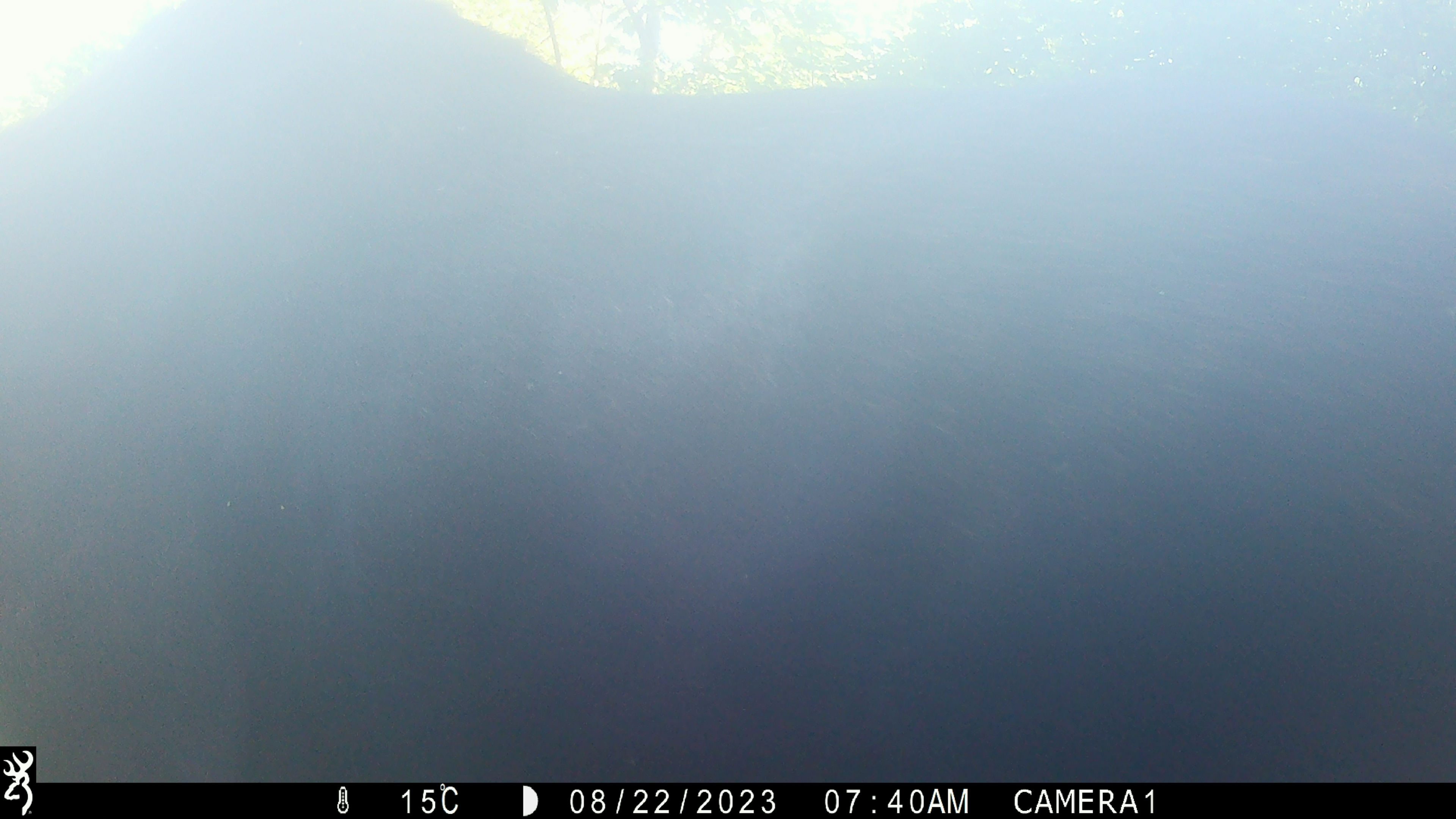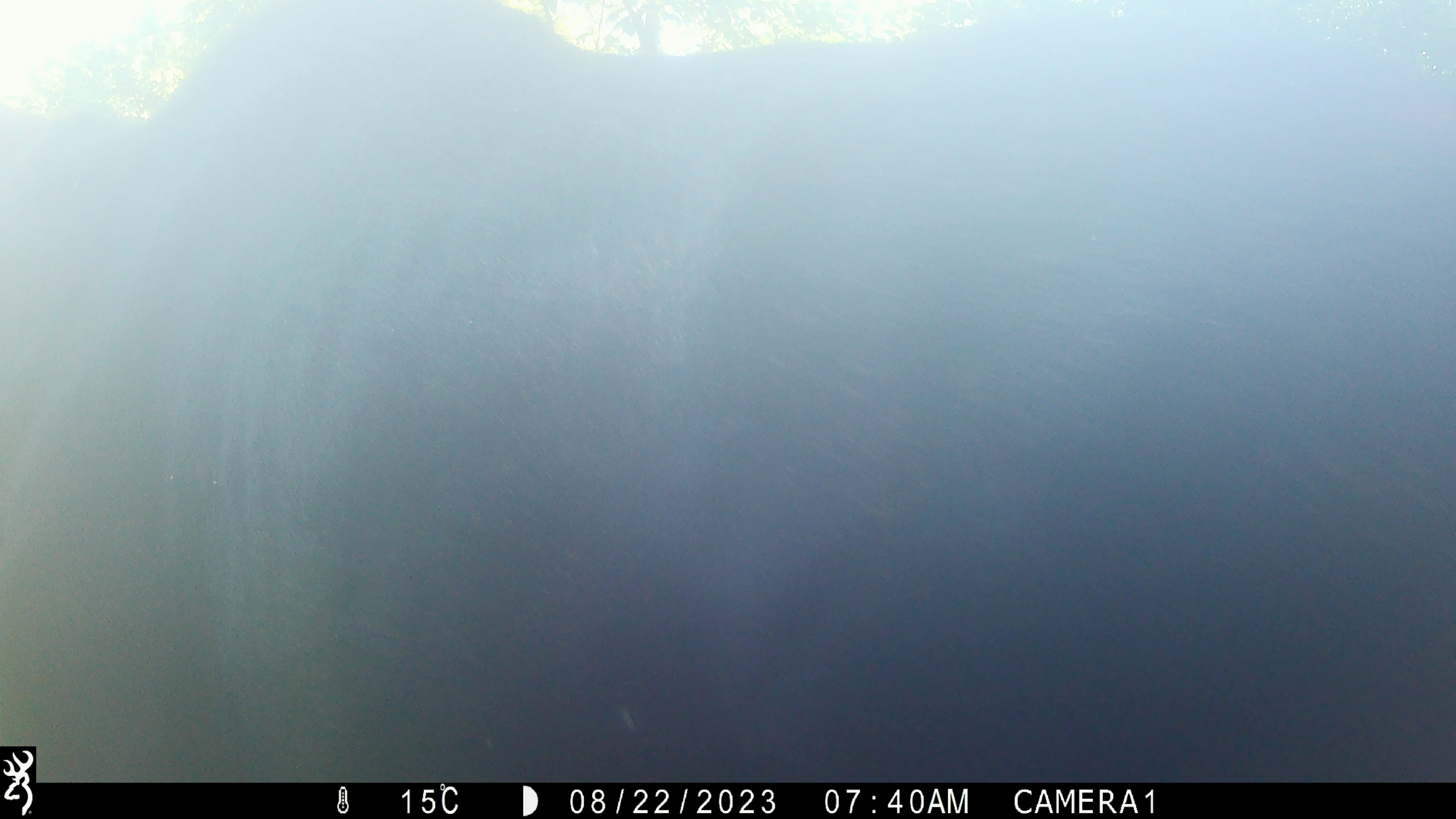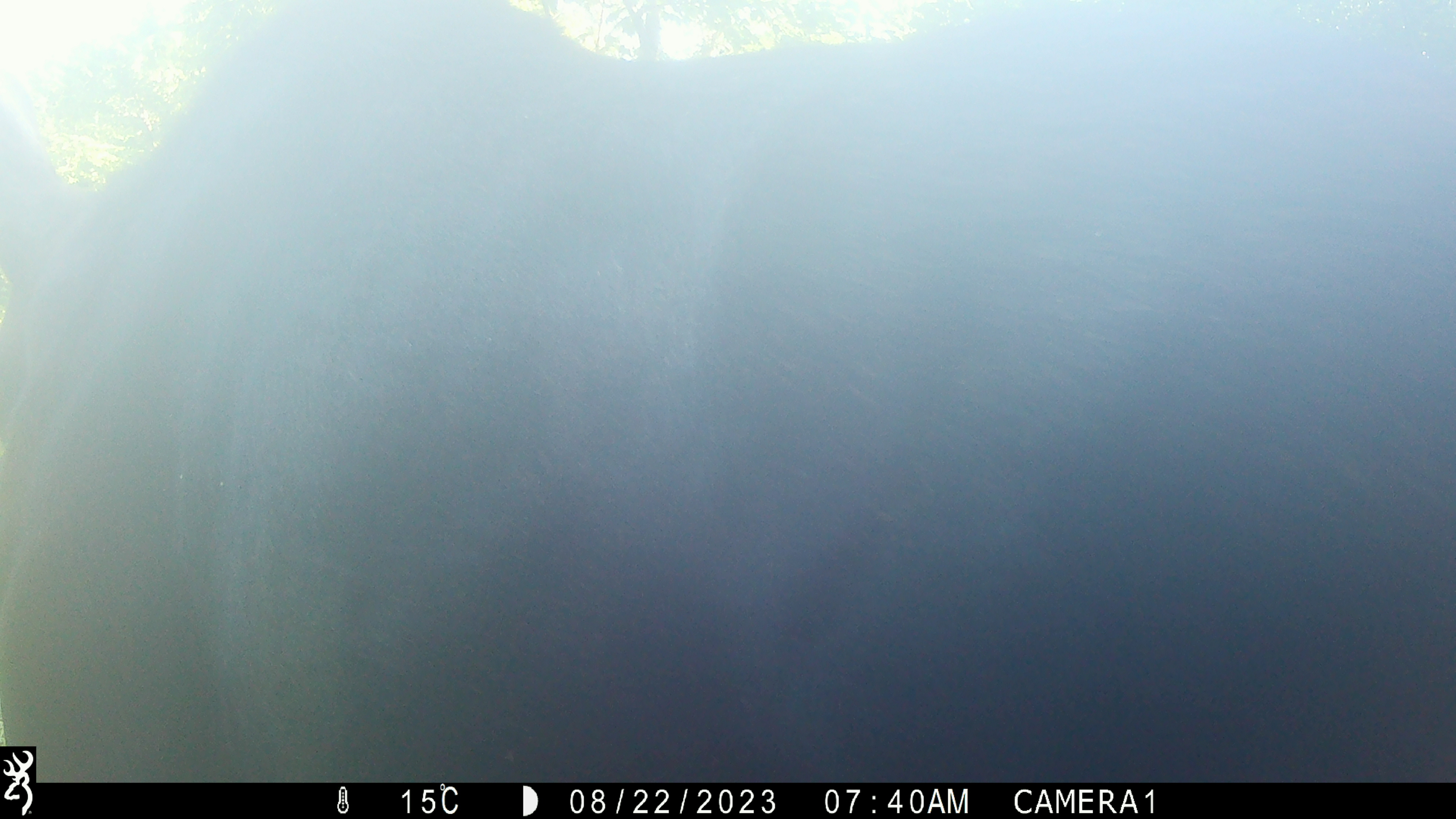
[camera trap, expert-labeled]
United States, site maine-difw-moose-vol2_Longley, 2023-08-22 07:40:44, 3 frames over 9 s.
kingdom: Animalia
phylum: Chordata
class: Mammalia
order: Artiodactyla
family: Cervidae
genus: Alces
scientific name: Alces alces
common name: moose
Moose (Alces alces).